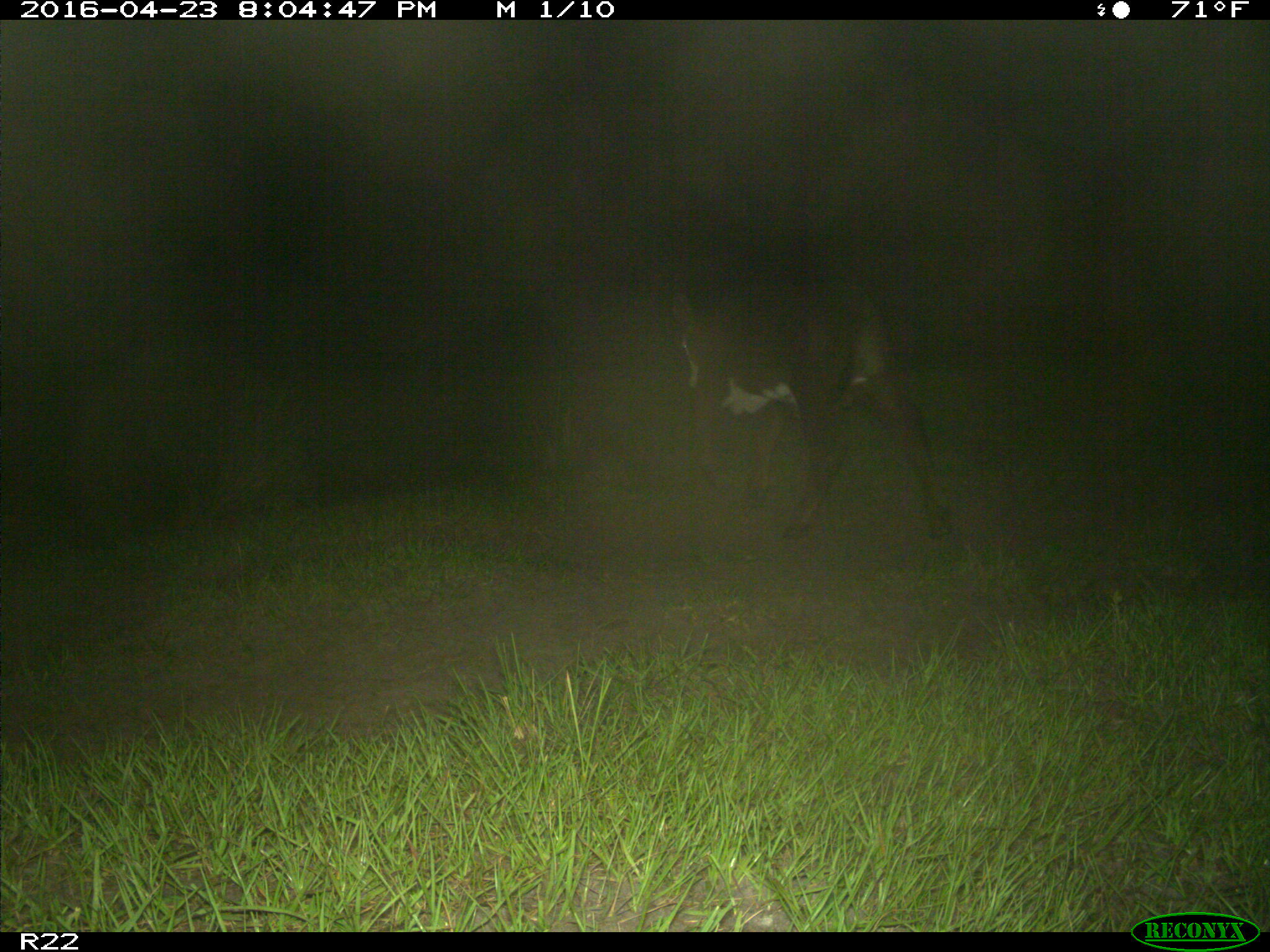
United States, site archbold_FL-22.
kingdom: Animalia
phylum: Chordata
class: Mammalia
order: Artiodactyla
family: Bovidae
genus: Bos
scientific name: Bos taurus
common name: domestic cow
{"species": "Bos taurus (domestic cow)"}